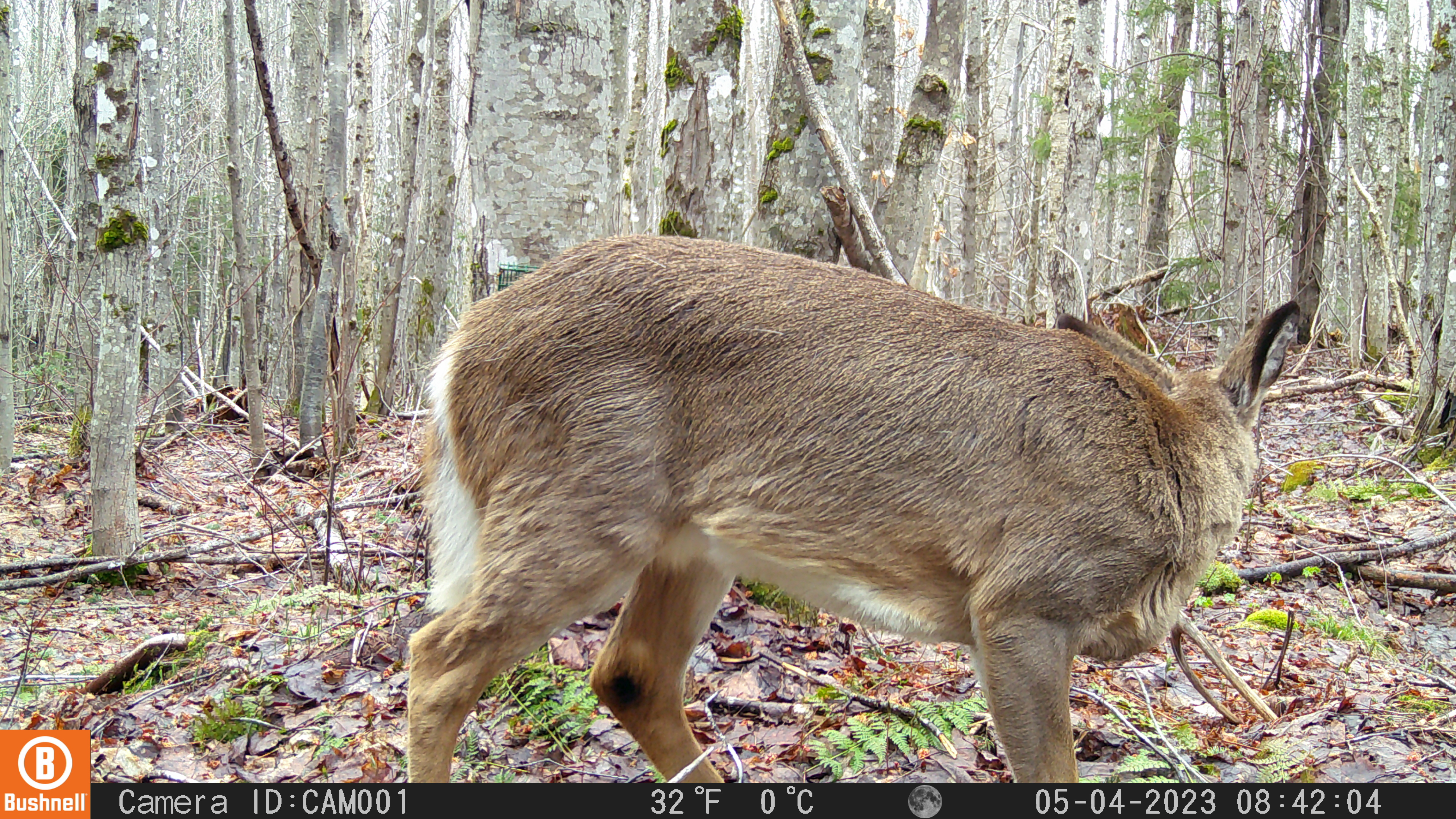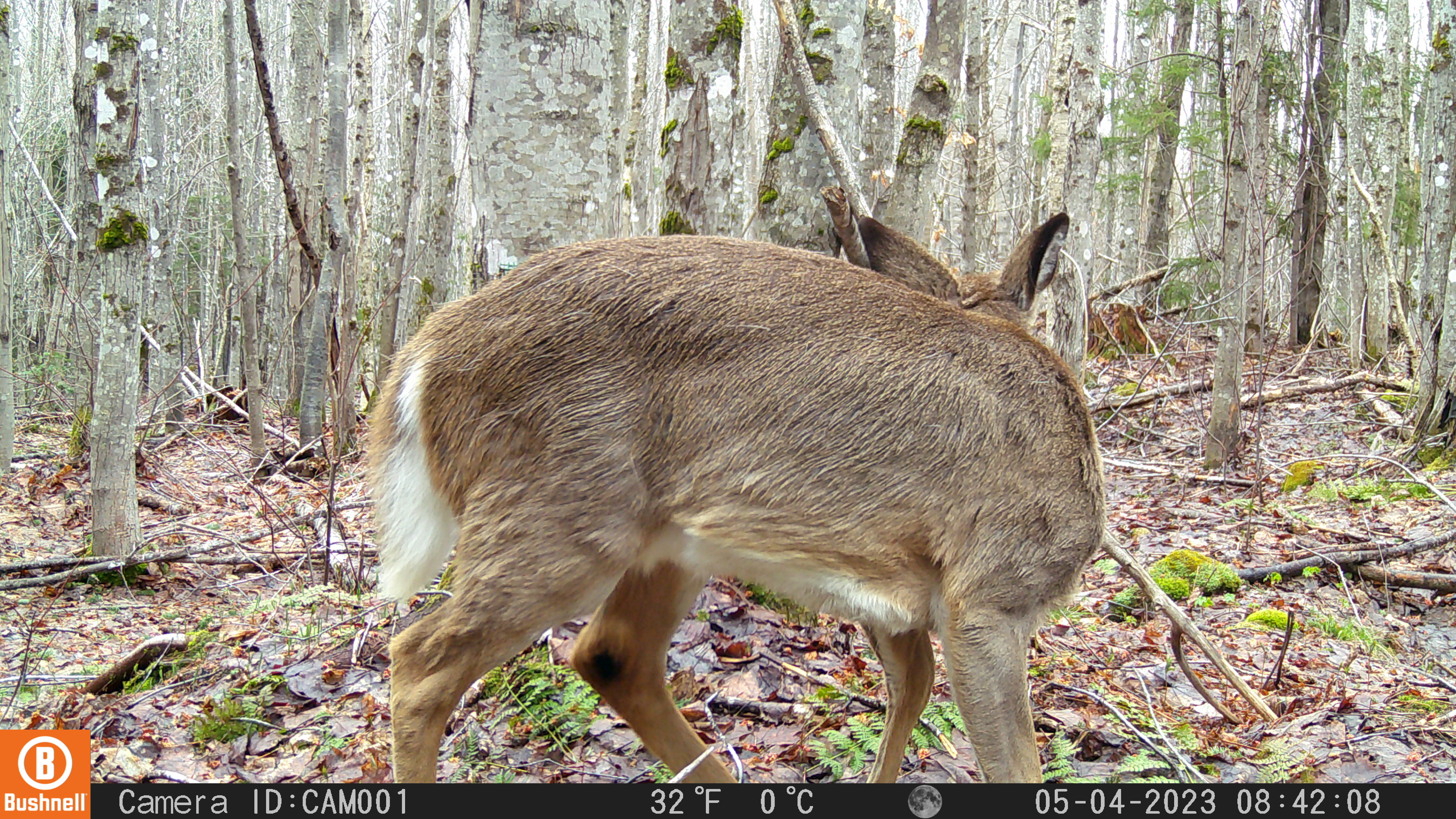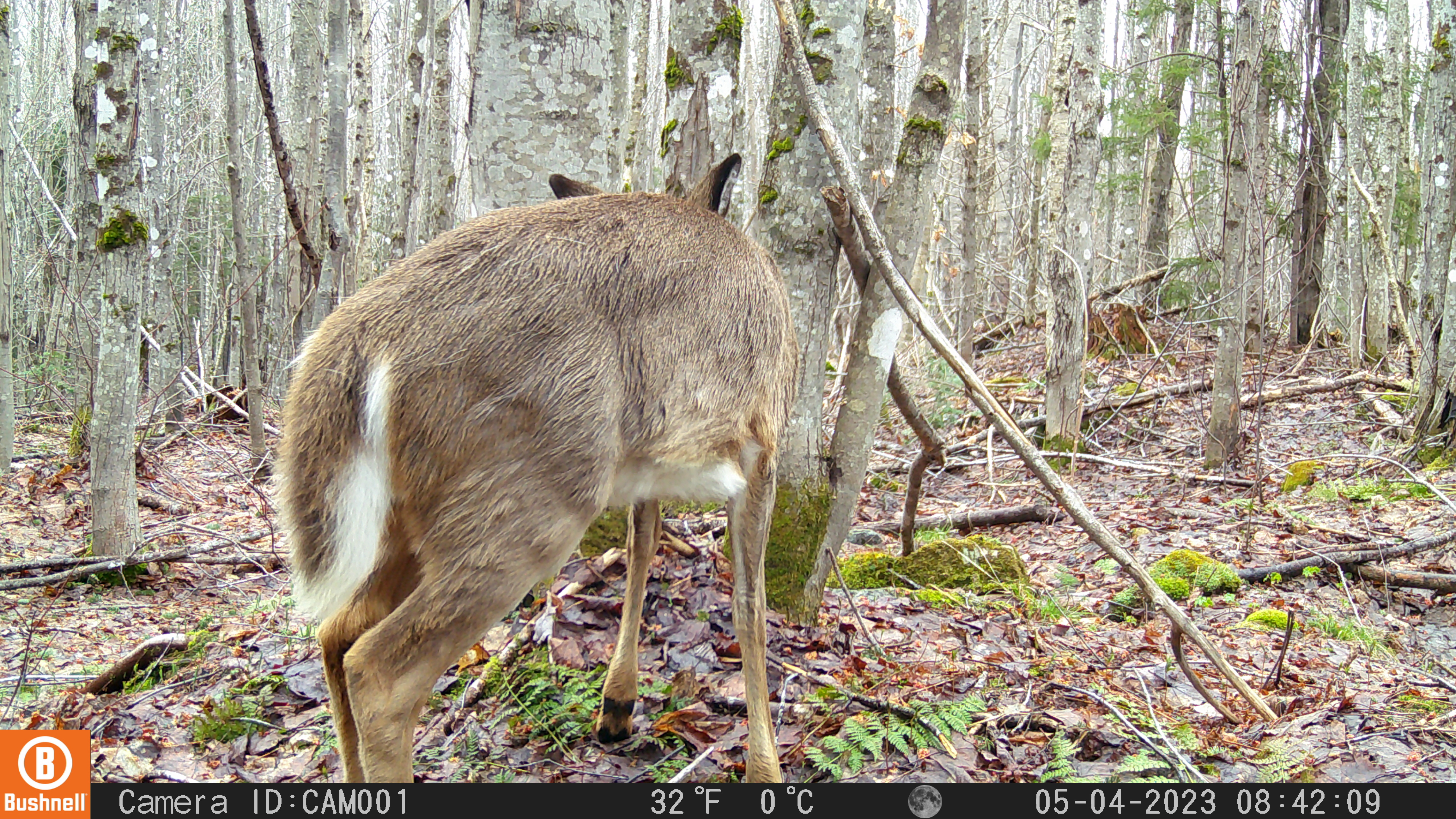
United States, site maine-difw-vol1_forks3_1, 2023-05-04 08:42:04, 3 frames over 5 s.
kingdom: Animalia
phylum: Chordata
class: Mammalia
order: Artiodactyla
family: Cervidae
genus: Odocoileus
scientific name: Odocoileus virginianus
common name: white-tailed deer